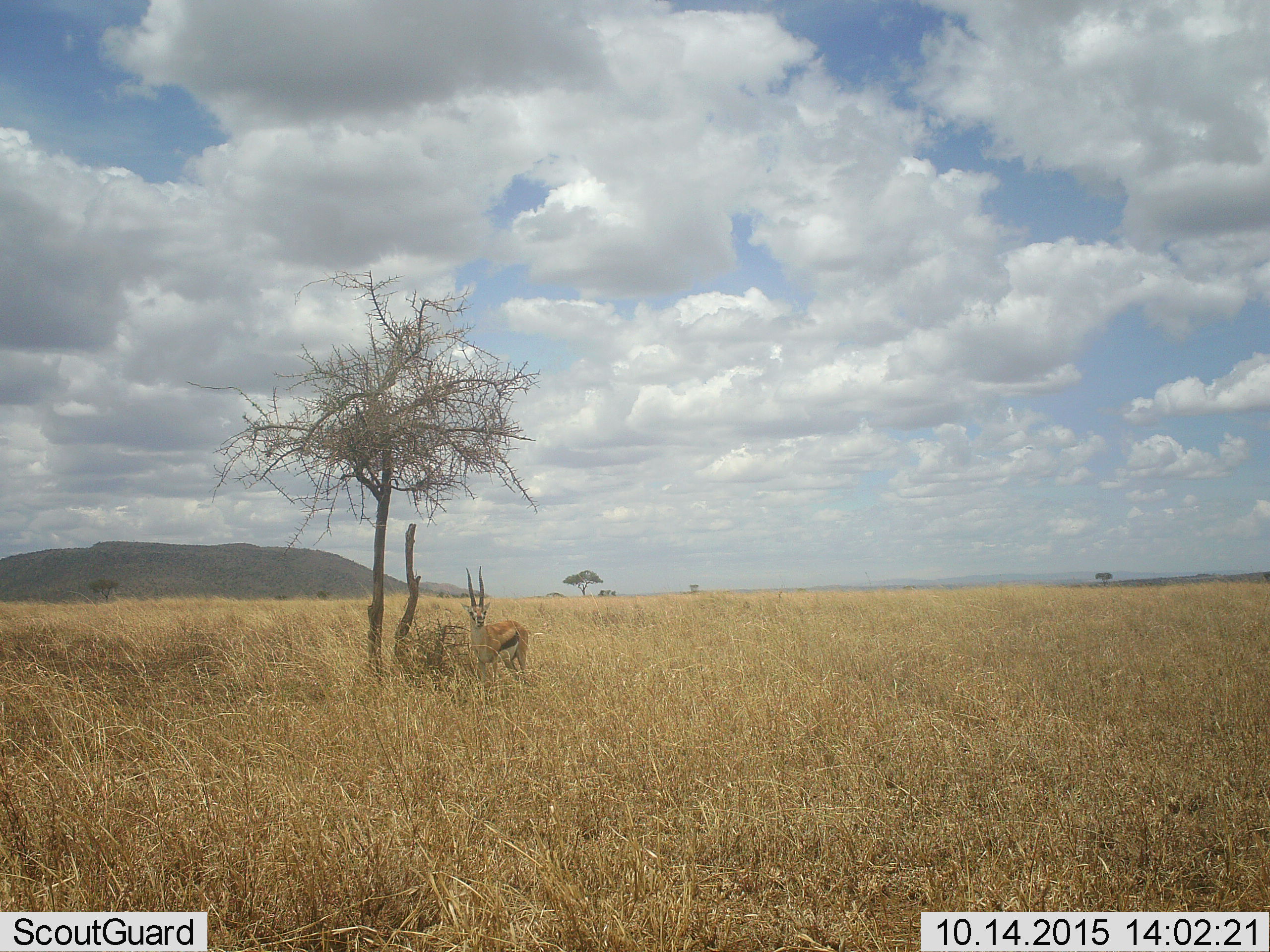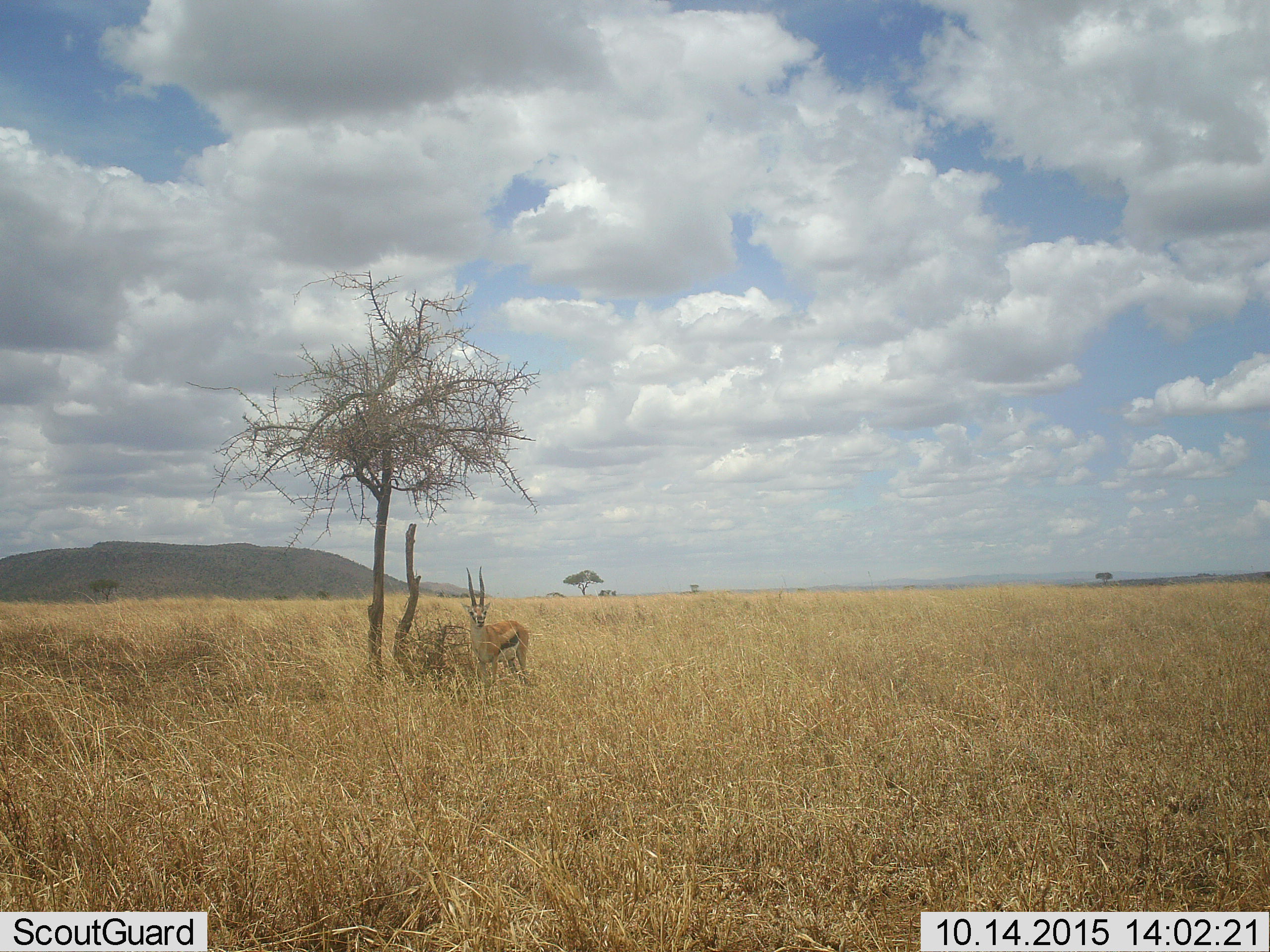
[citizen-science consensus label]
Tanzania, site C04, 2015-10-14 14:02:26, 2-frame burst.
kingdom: Animalia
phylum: Chordata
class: Mammalia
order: Artiodactyla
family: Bovidae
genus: Eudorcas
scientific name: Eudorcas thomsonii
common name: thomson's gazelle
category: gazellethomsons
Gazellethomsons (thomson's gazelle) (Eudorcas thomsonii), count 1. Behavior (volunteer vote fractions): standing 94%, resting 11%, moving 0%, interacting 0%. Young present (vote fraction): 0%. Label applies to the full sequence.